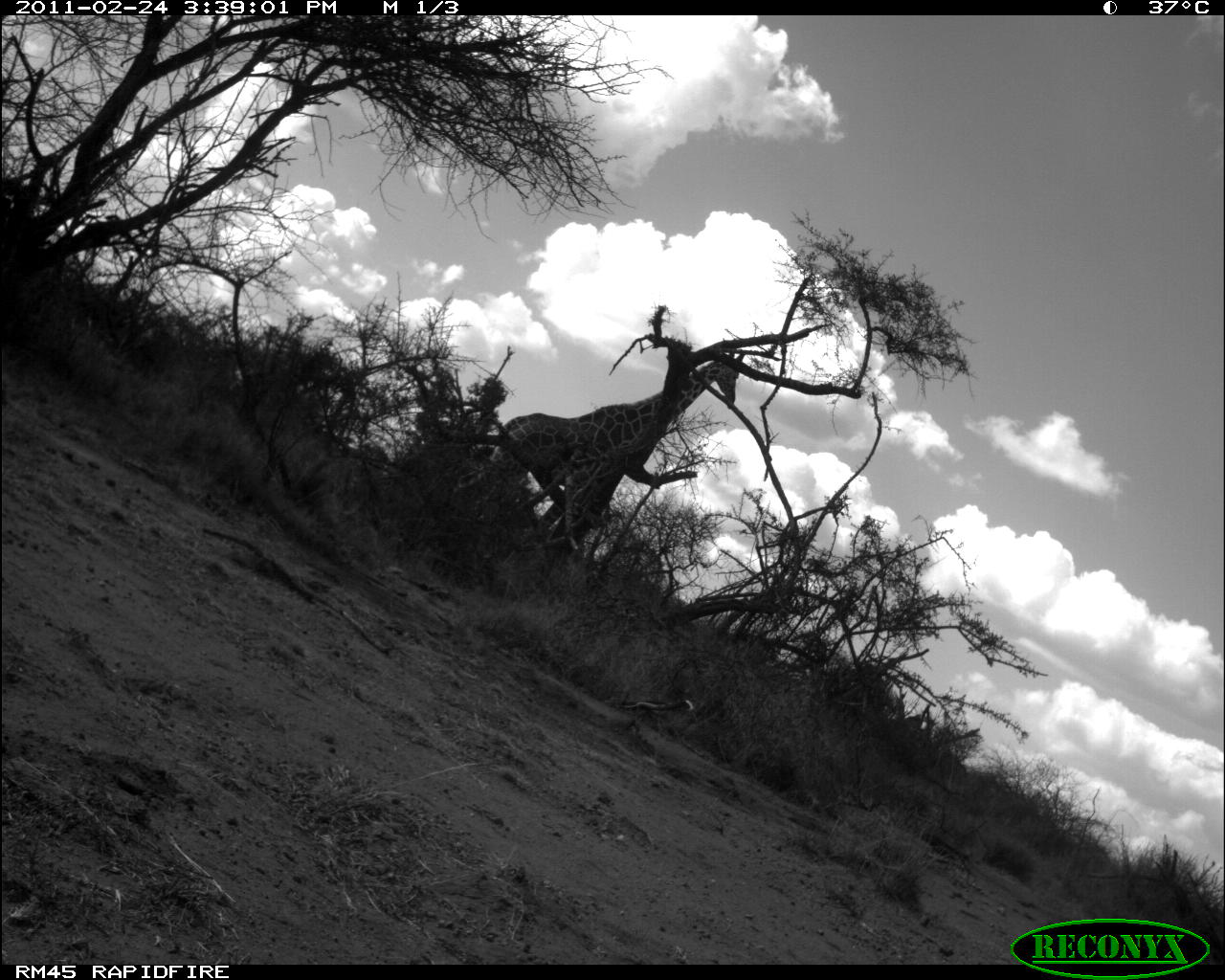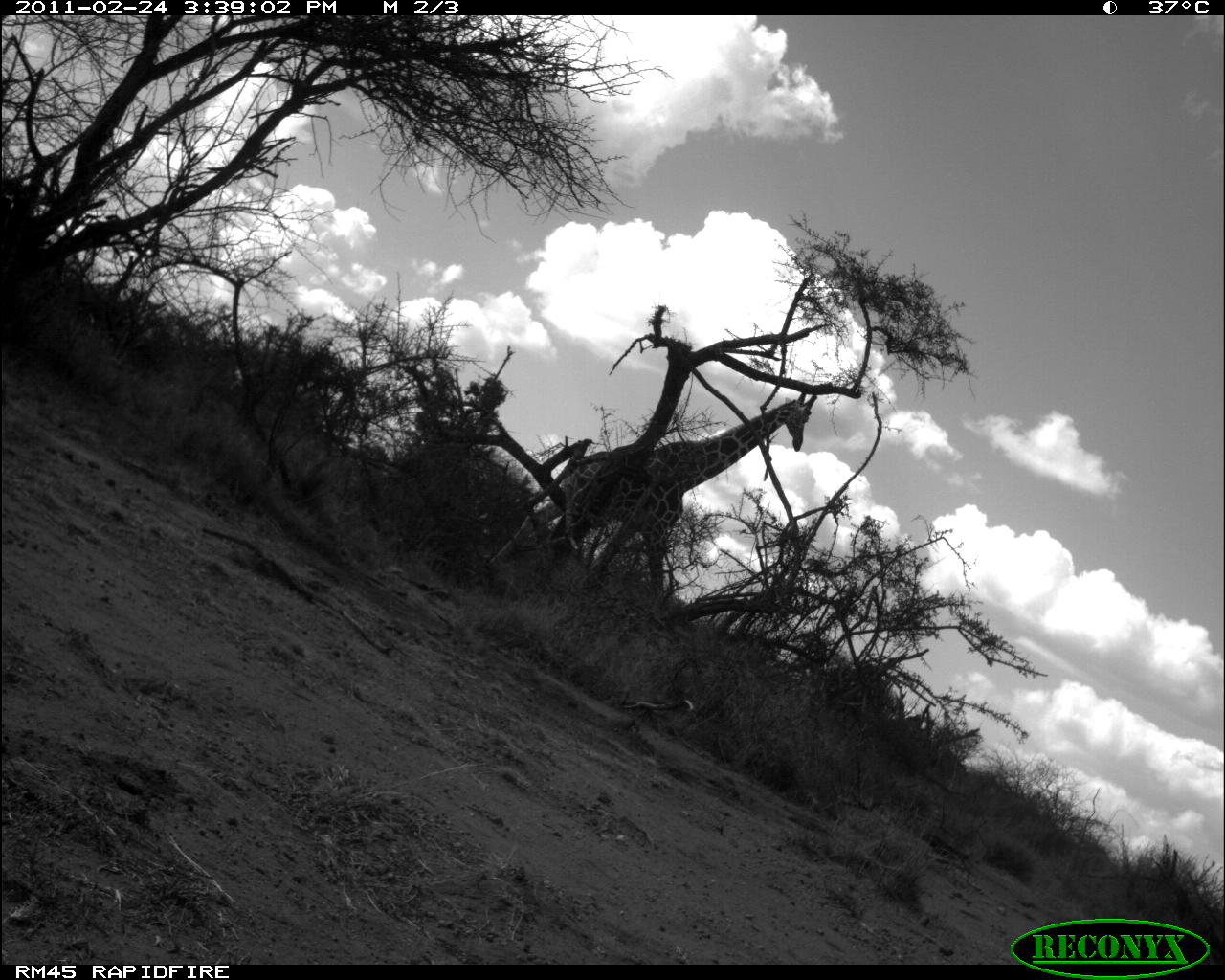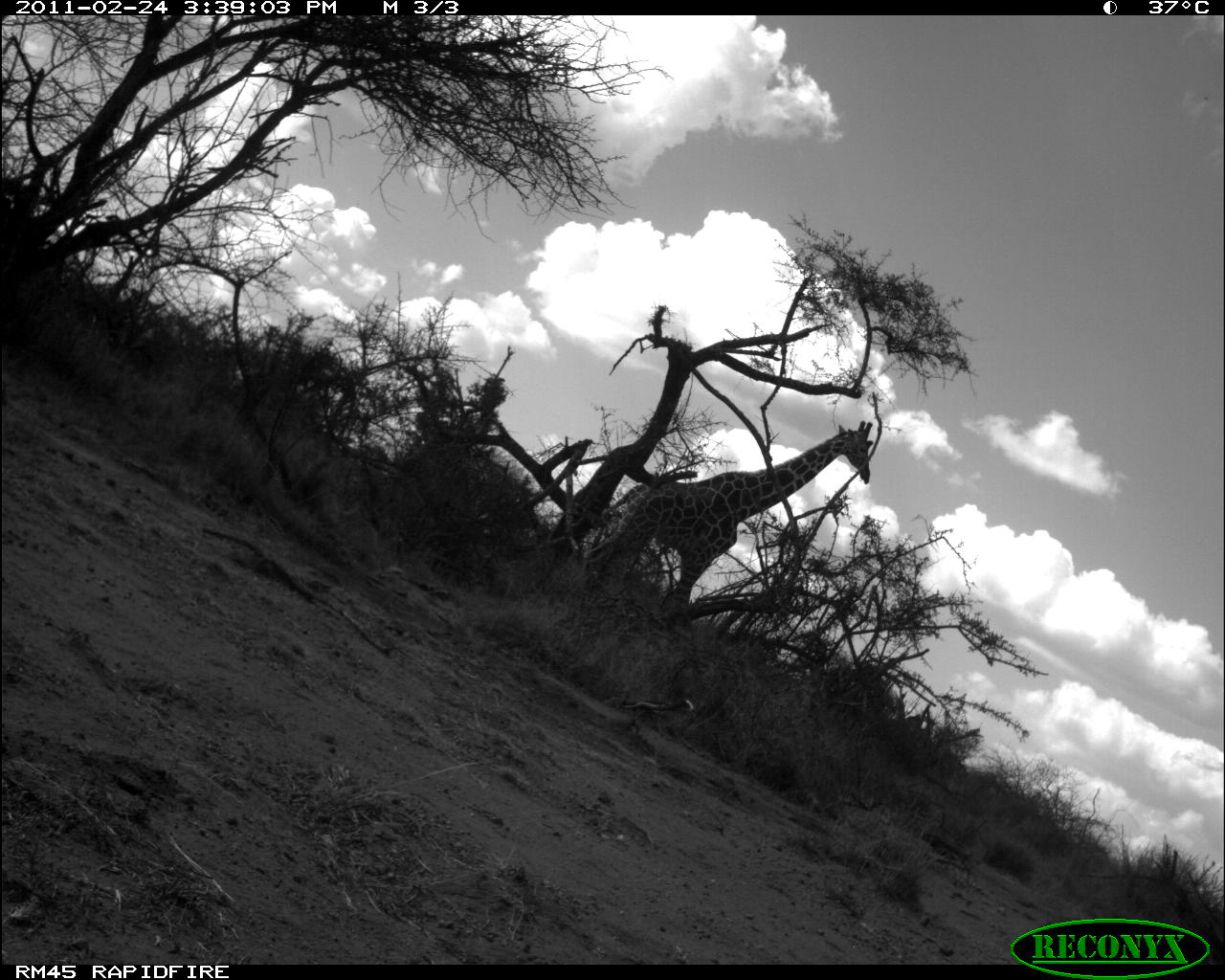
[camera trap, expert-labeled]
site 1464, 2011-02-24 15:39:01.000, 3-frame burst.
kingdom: Animalia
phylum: Chordata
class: Mammalia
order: Artiodactyla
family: Bovidae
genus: Madoqua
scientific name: Madoqua guentheri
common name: günther's dik-dik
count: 1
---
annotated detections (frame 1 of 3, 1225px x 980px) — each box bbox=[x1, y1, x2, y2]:
madoqua guentheri: bbox=[453, 349, 745, 533]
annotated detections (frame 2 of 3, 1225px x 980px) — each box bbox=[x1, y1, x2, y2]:
madoqua guentheri: bbox=[489, 392, 817, 591]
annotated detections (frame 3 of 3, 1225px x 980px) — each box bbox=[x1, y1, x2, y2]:
madoqua guentheri: bbox=[581, 420, 873, 616]